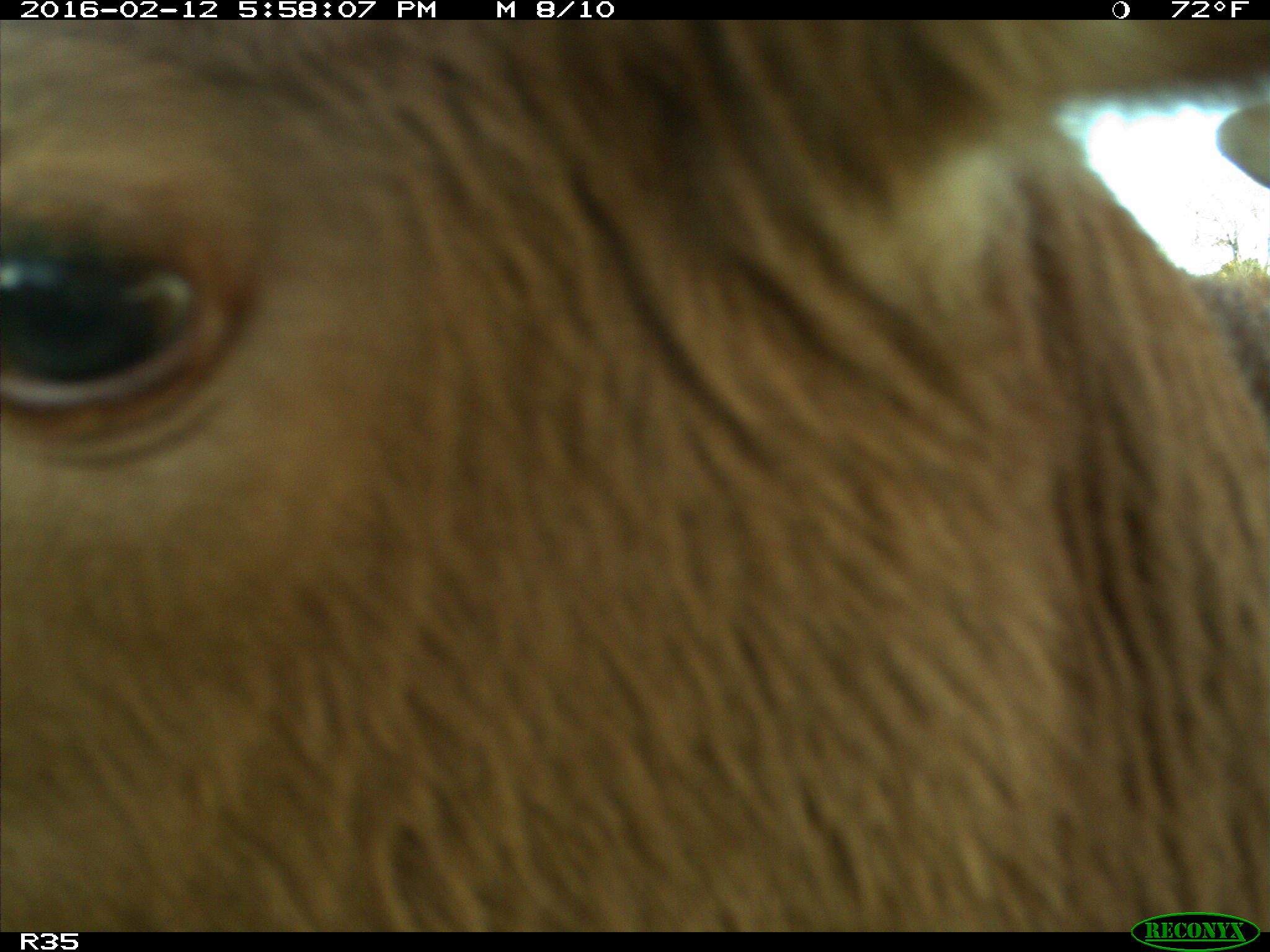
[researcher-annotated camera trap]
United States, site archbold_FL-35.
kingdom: Animalia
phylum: Chordata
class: Mammalia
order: Artiodactyla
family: Bovidae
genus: Bos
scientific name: Bos taurus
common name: domestic cow